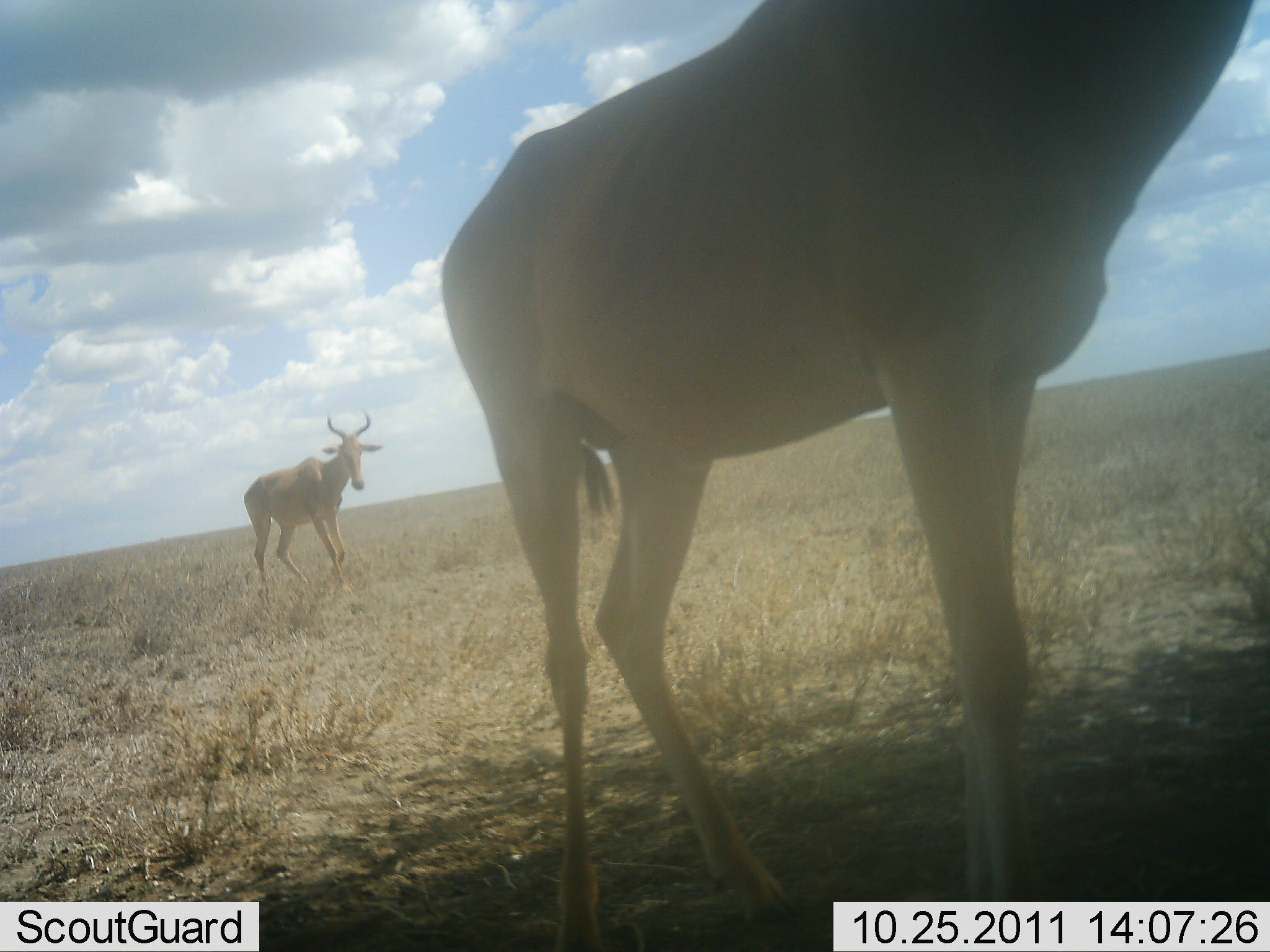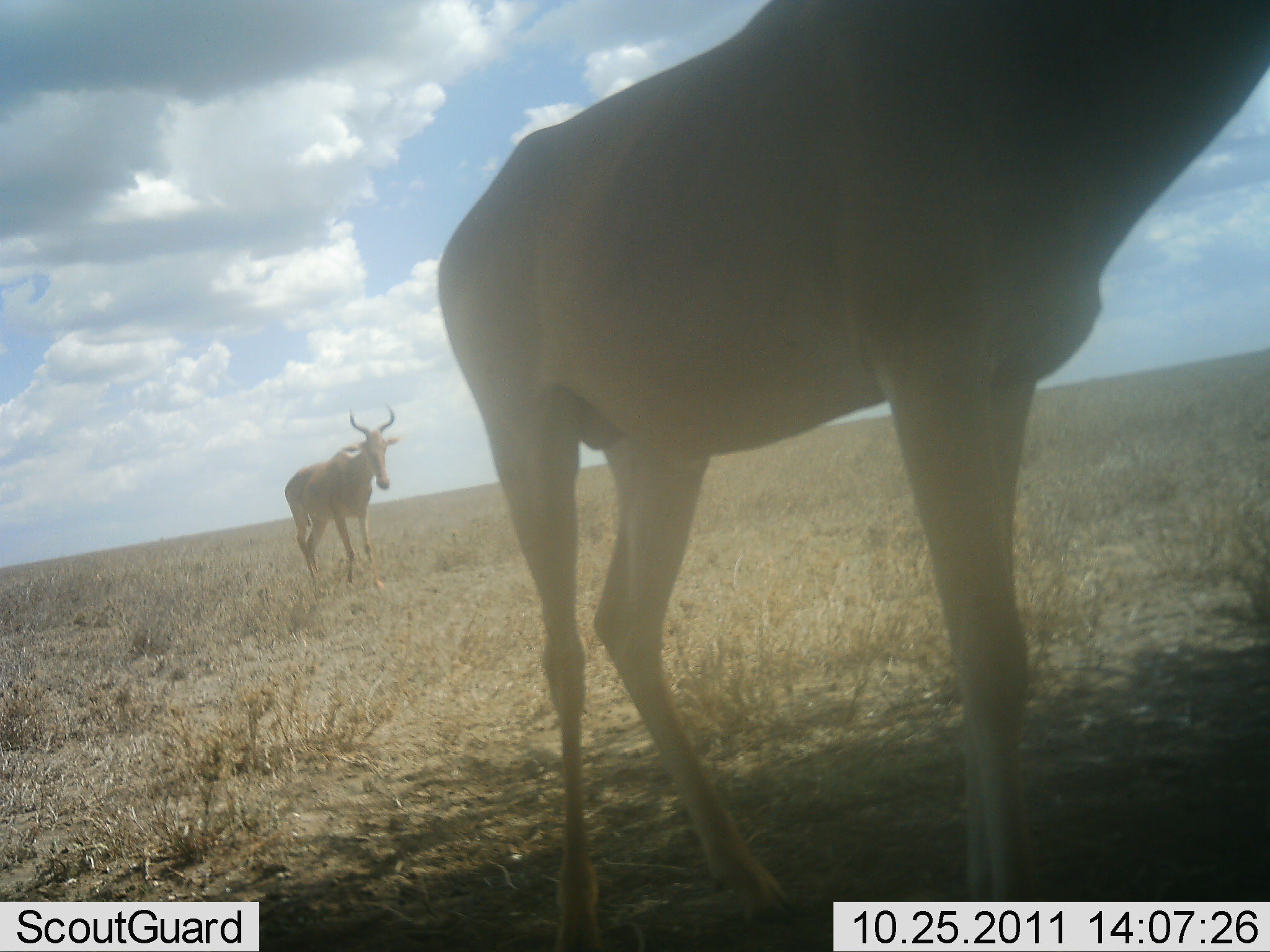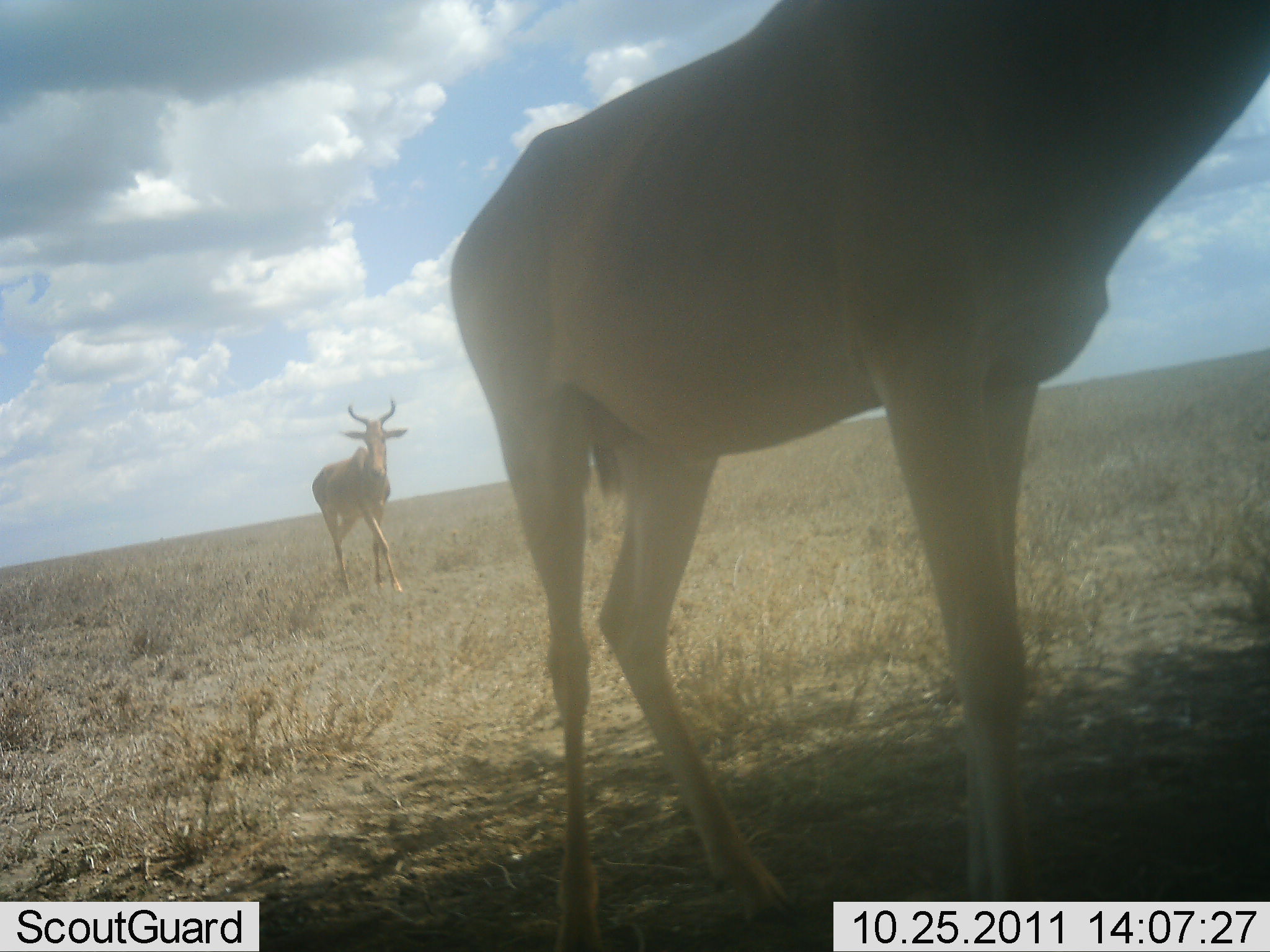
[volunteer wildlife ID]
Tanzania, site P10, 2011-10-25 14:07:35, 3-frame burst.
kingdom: Animalia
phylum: Chordata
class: Mammalia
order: Artiodactyla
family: Bovidae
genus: Alcelaphus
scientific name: Alcelaphus buselaphus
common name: hartebeest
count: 2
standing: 75%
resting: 0%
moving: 67%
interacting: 0%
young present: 0%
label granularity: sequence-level